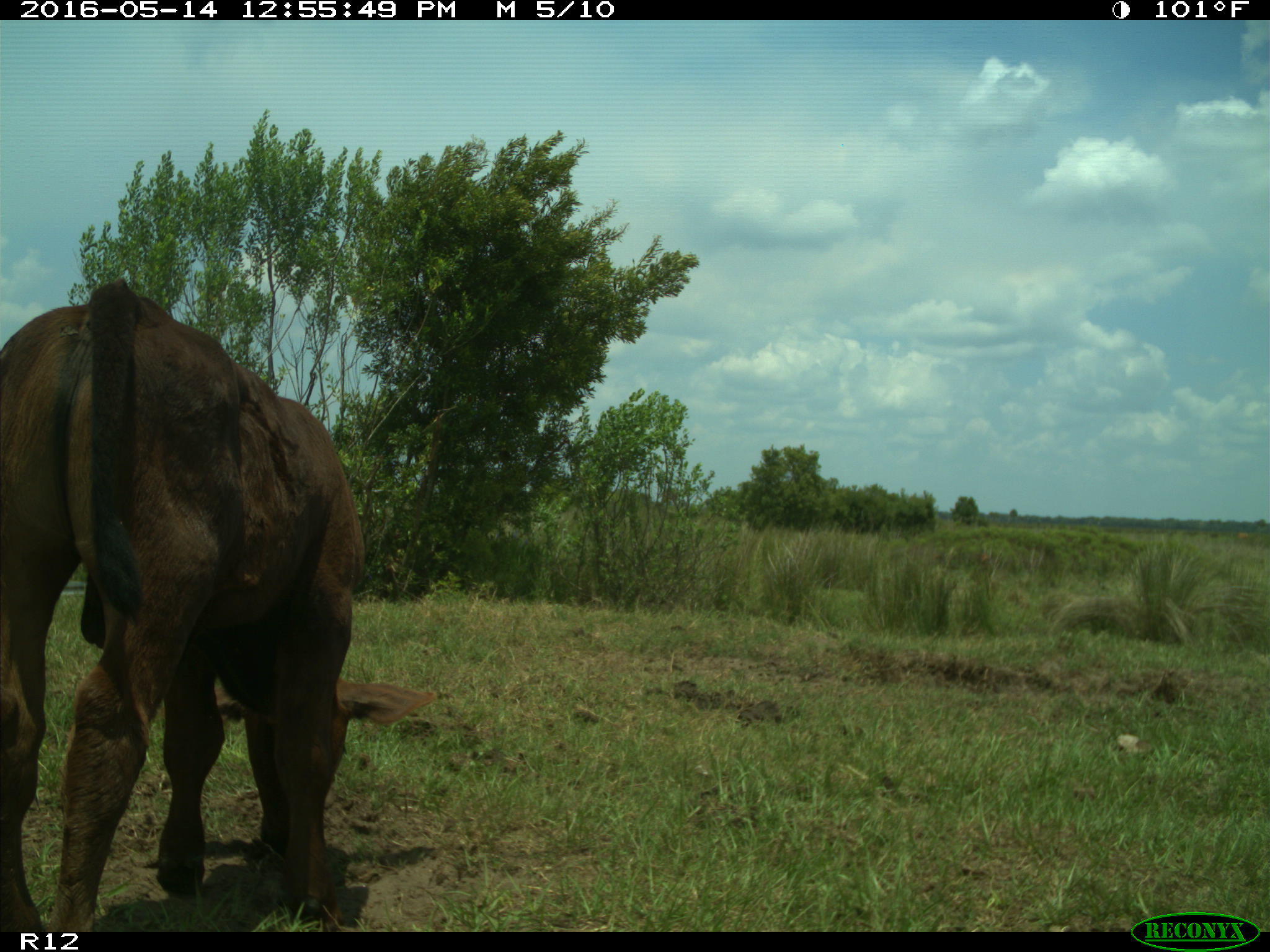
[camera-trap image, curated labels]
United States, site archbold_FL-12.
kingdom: Animalia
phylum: Chordata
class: Mammalia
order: Artiodactyla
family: Bovidae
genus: Bos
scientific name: Bos taurus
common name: domestic cow